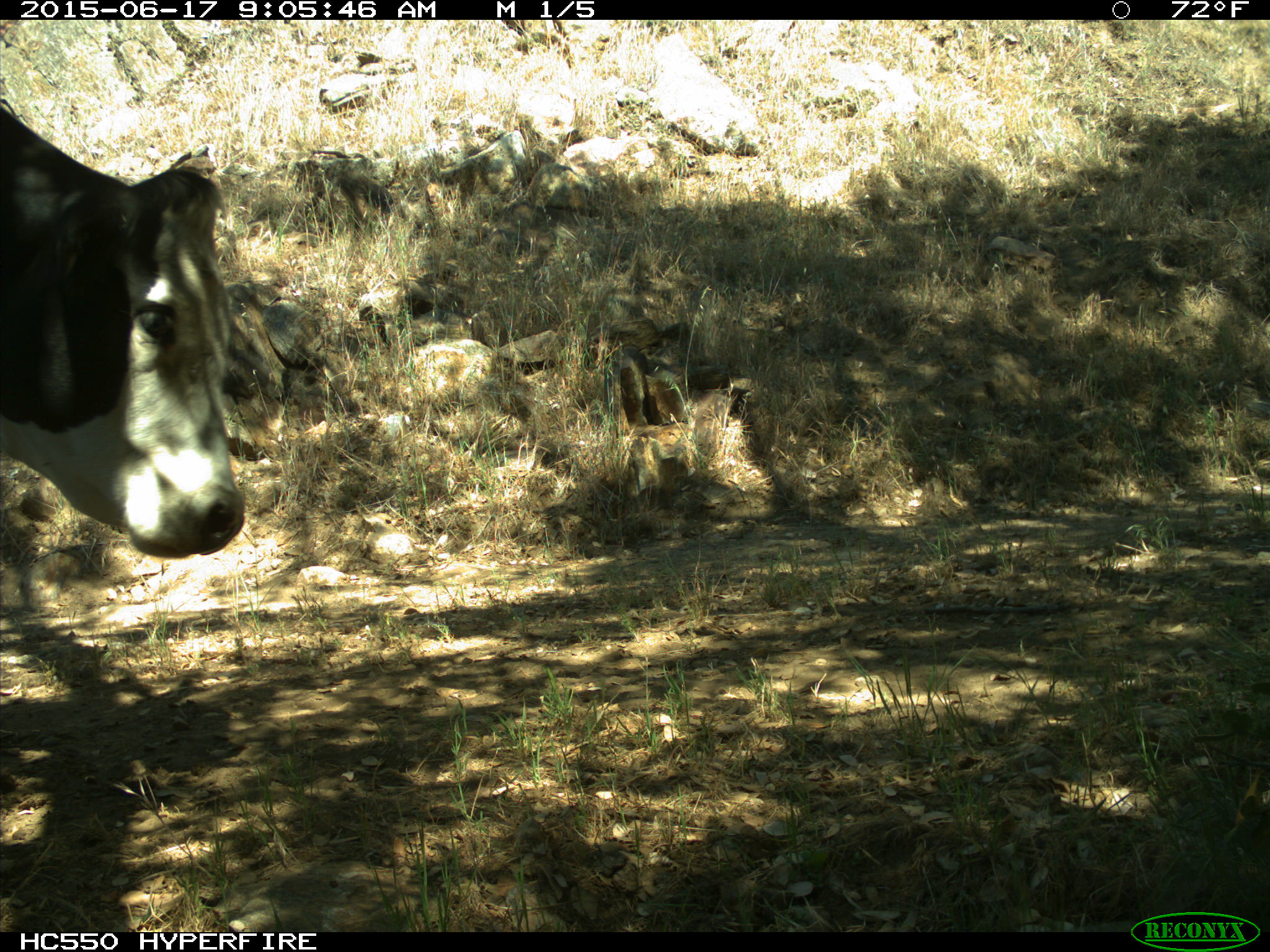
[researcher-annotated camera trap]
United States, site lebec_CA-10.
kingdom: Animalia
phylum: Chordata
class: Mammalia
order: Artiodactyla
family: Bovidae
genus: Bos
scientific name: Bos taurus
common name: domestic cow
Bos taurus (domestic cow).